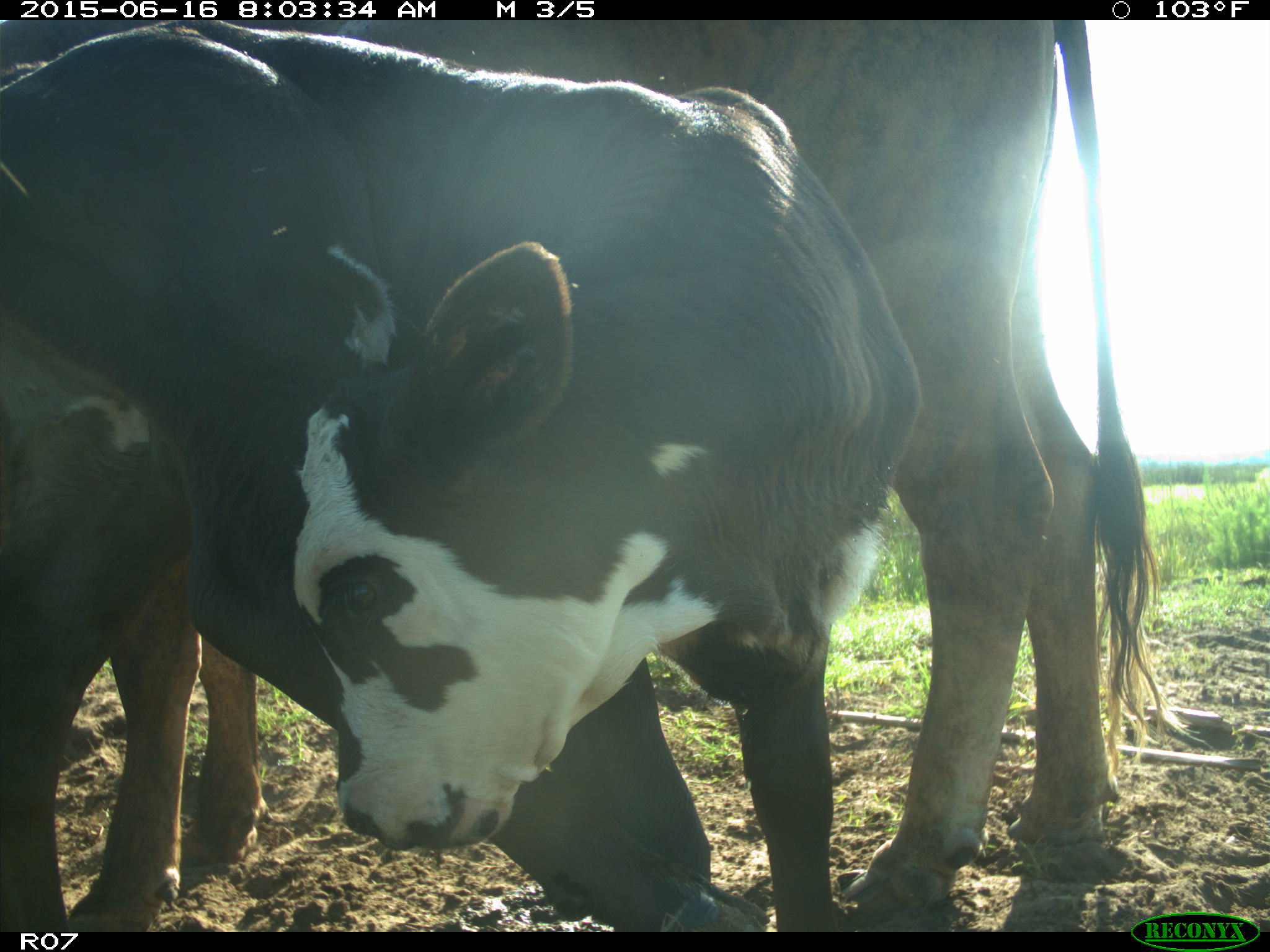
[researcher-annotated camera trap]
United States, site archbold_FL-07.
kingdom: Animalia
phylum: Chordata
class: Mammalia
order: Artiodactyla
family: Bovidae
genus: Bos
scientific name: Bos taurus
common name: domestic cow